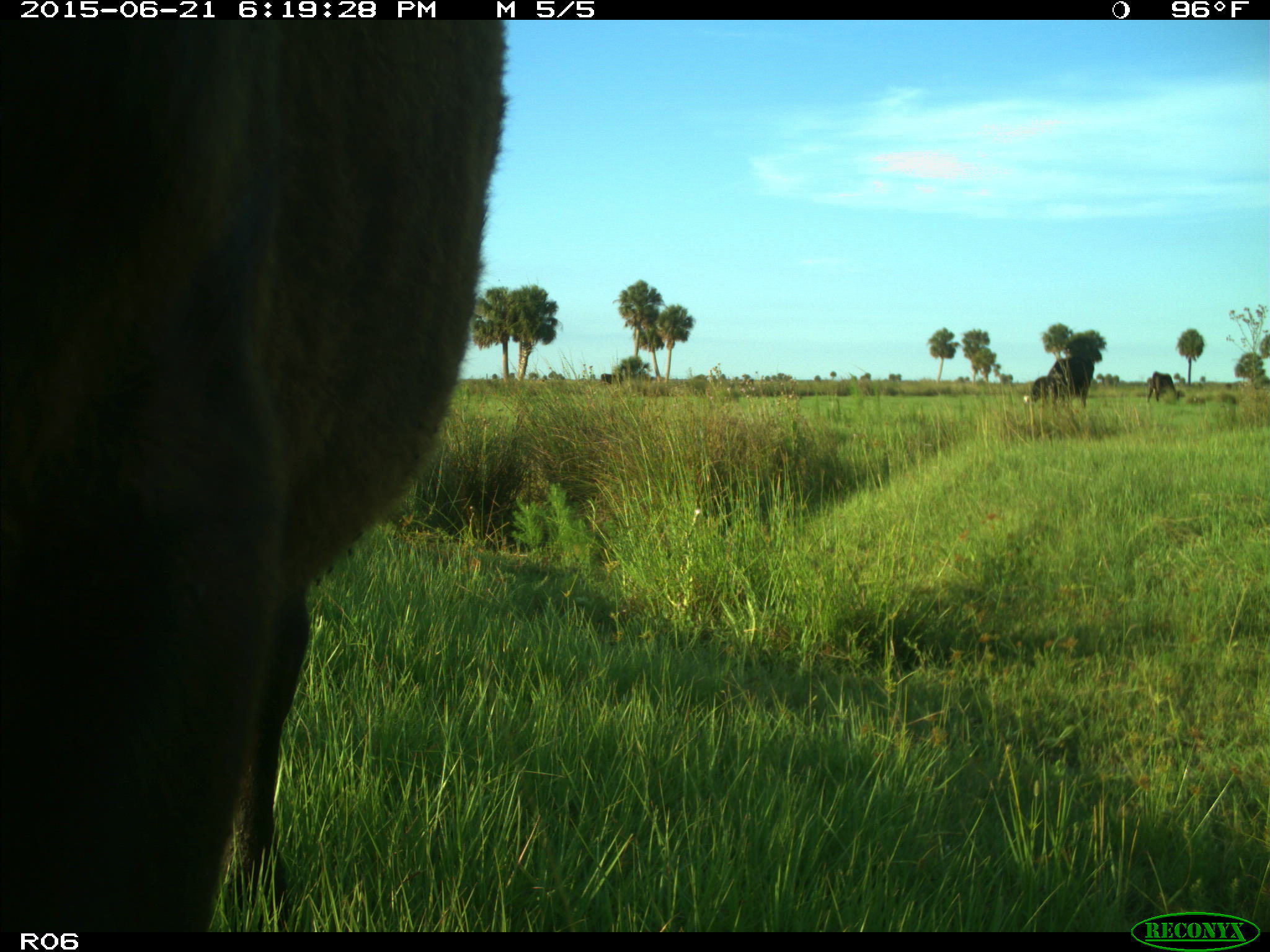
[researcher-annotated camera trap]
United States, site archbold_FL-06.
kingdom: Animalia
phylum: Chordata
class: Mammalia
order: Artiodactyla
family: Bovidae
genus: Bos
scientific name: Bos taurus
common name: domestic cow